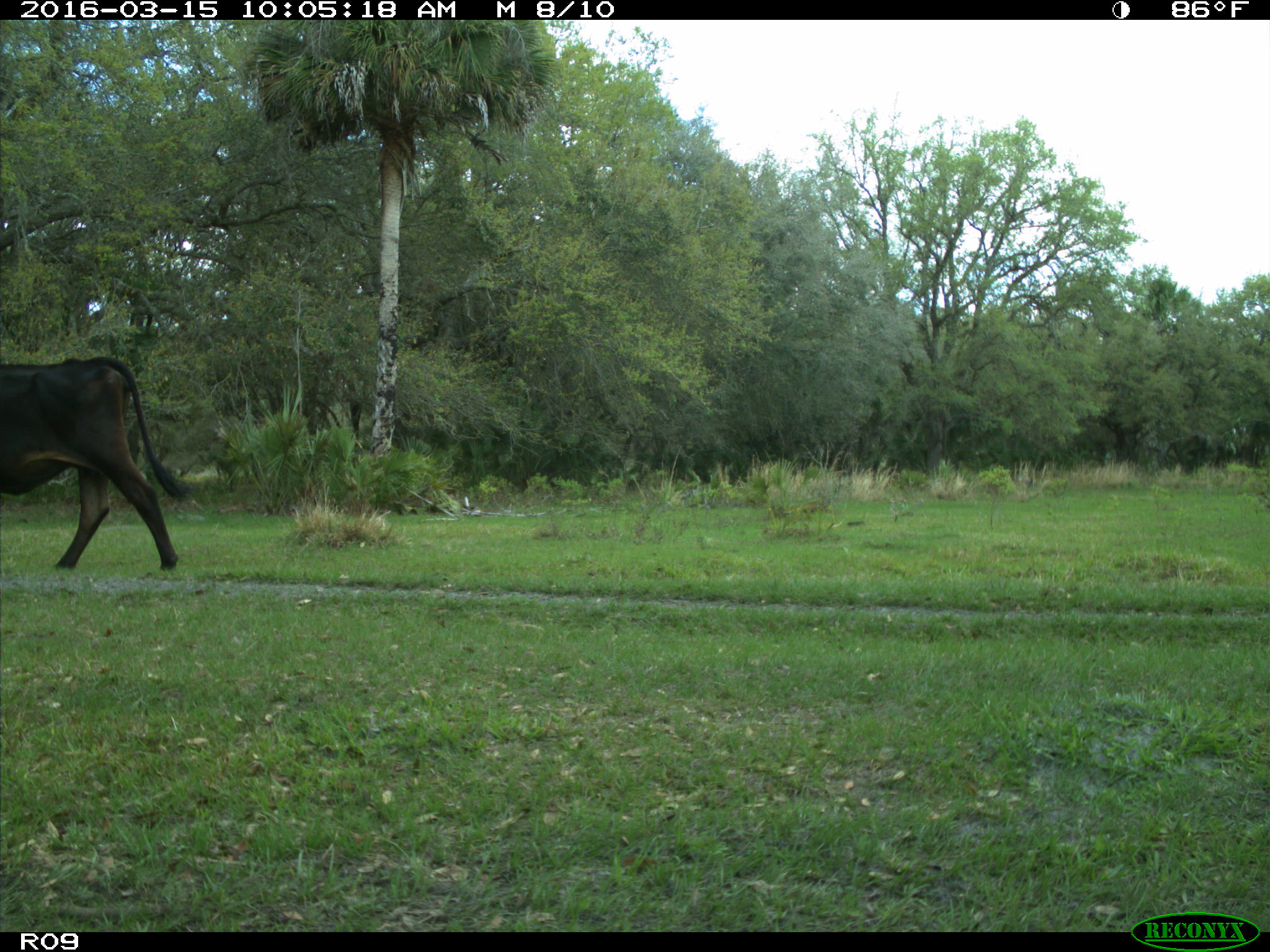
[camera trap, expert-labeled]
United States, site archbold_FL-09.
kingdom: Animalia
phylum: Chordata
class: Mammalia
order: Artiodactyla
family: Bovidae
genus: Bos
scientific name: Bos taurus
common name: domestic cow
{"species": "Bos taurus (domestic cow)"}